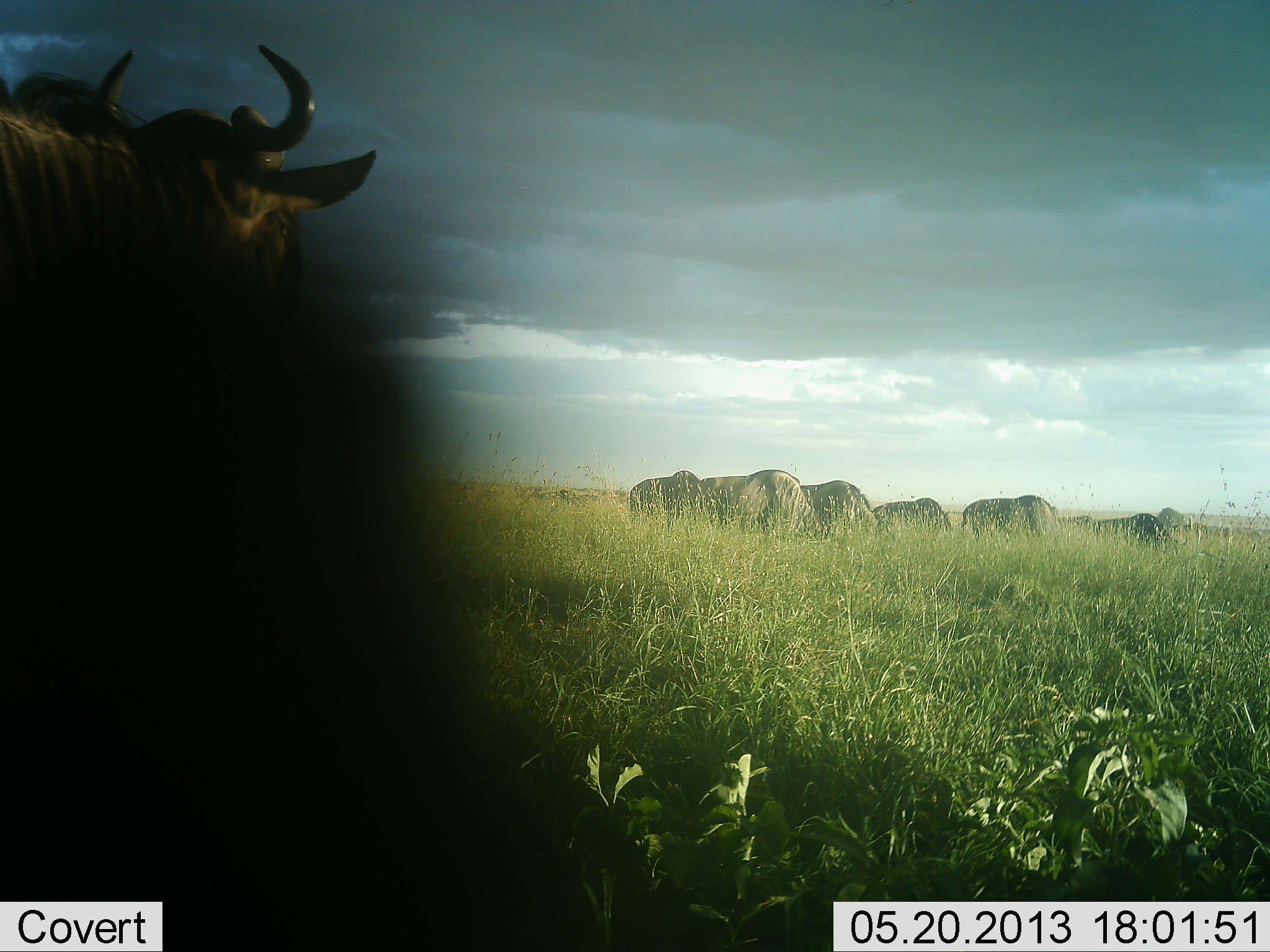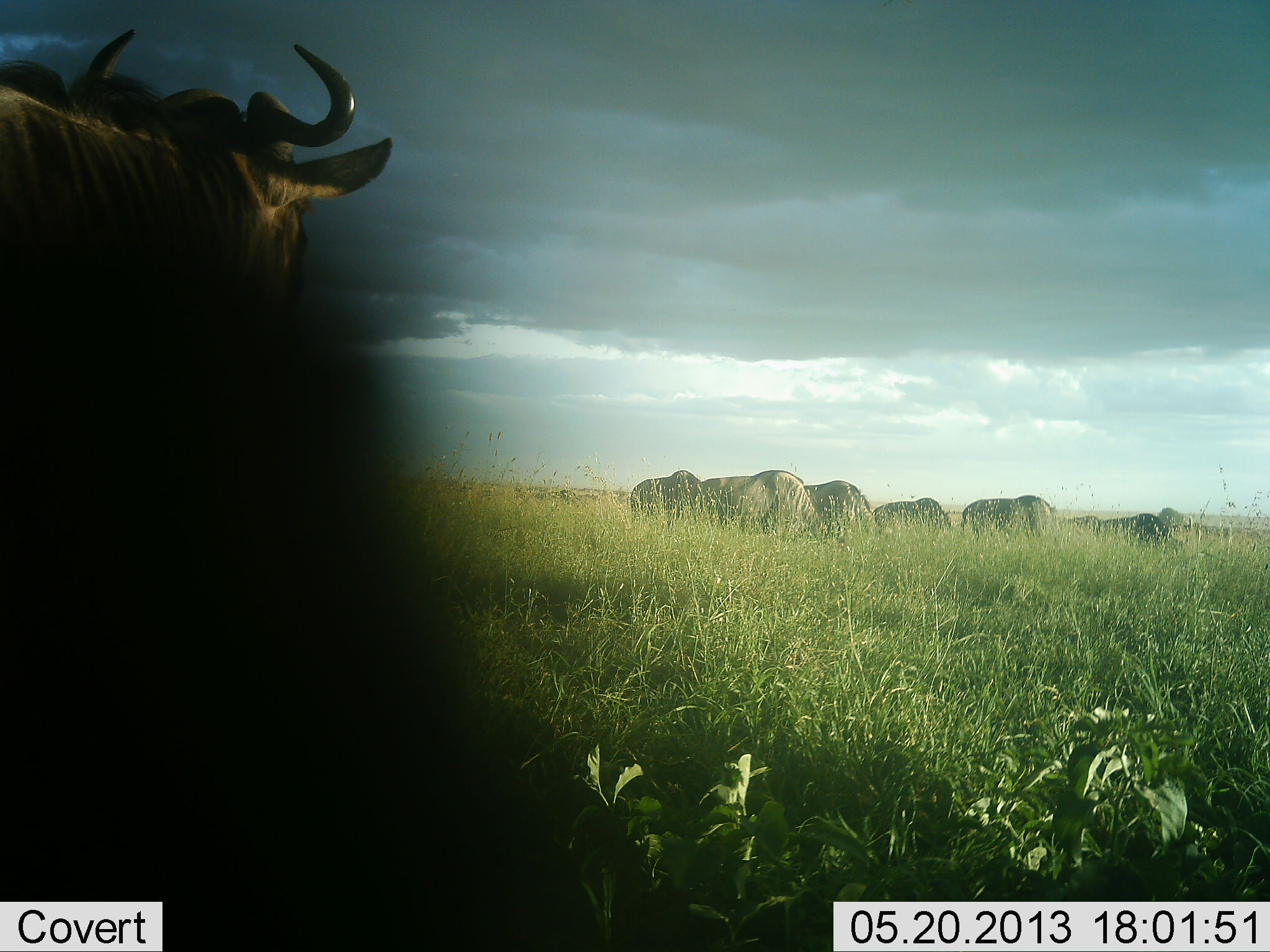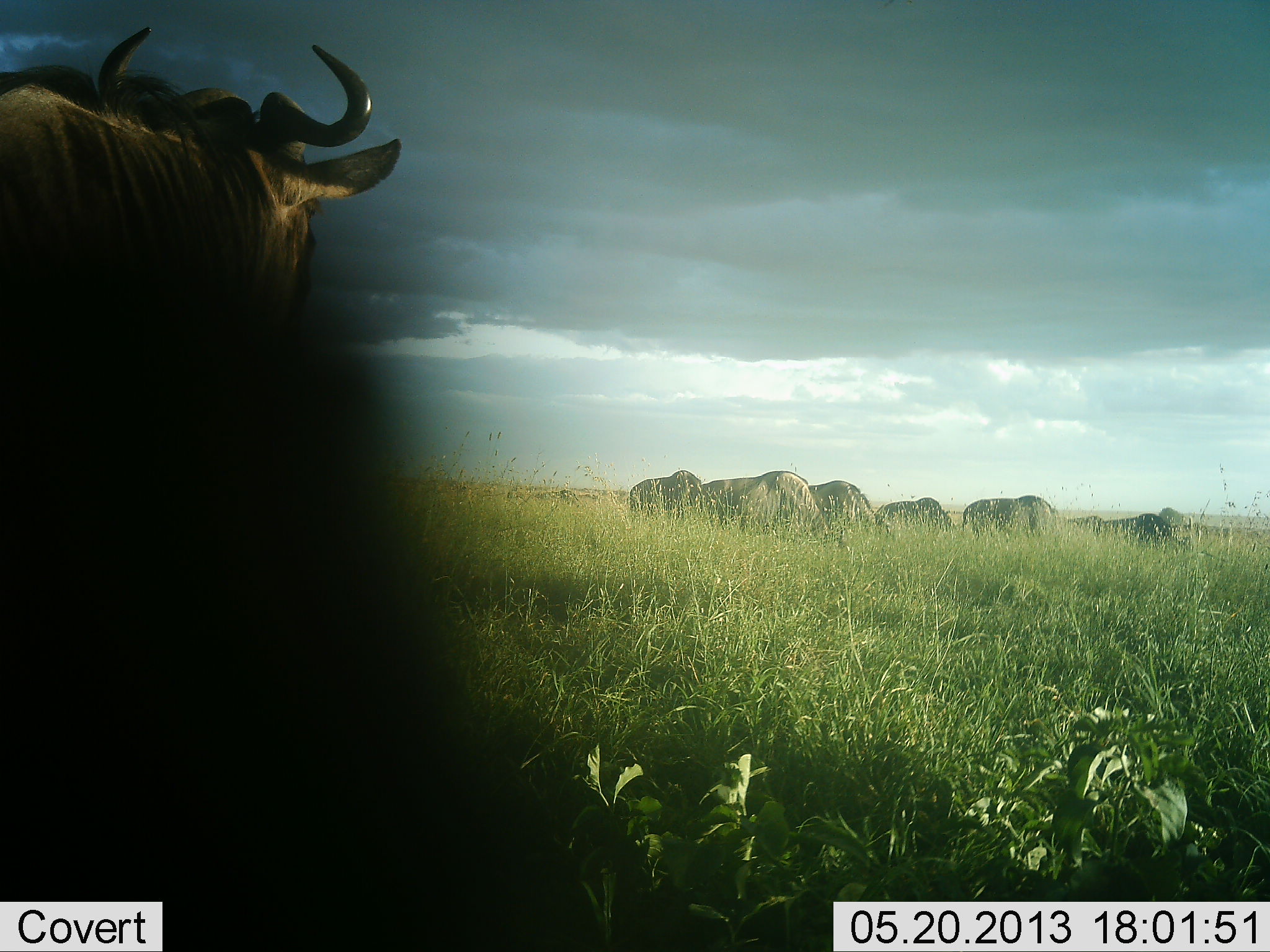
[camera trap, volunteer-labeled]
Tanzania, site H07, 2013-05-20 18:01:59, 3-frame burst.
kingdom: Animalia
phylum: Chordata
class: Mammalia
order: Artiodactyla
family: Bovidae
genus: Connochaetes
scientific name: Connochaetes taurinus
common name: blue wildebeest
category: wildebeest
Wildebeest (blue wildebeest) (Connochaetes taurinus), count 8. Behavior (volunteer vote fractions): standing 55%, resting 10%, moving 20%, interacting 5%. Young present (vote fraction): 0%. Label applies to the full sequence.